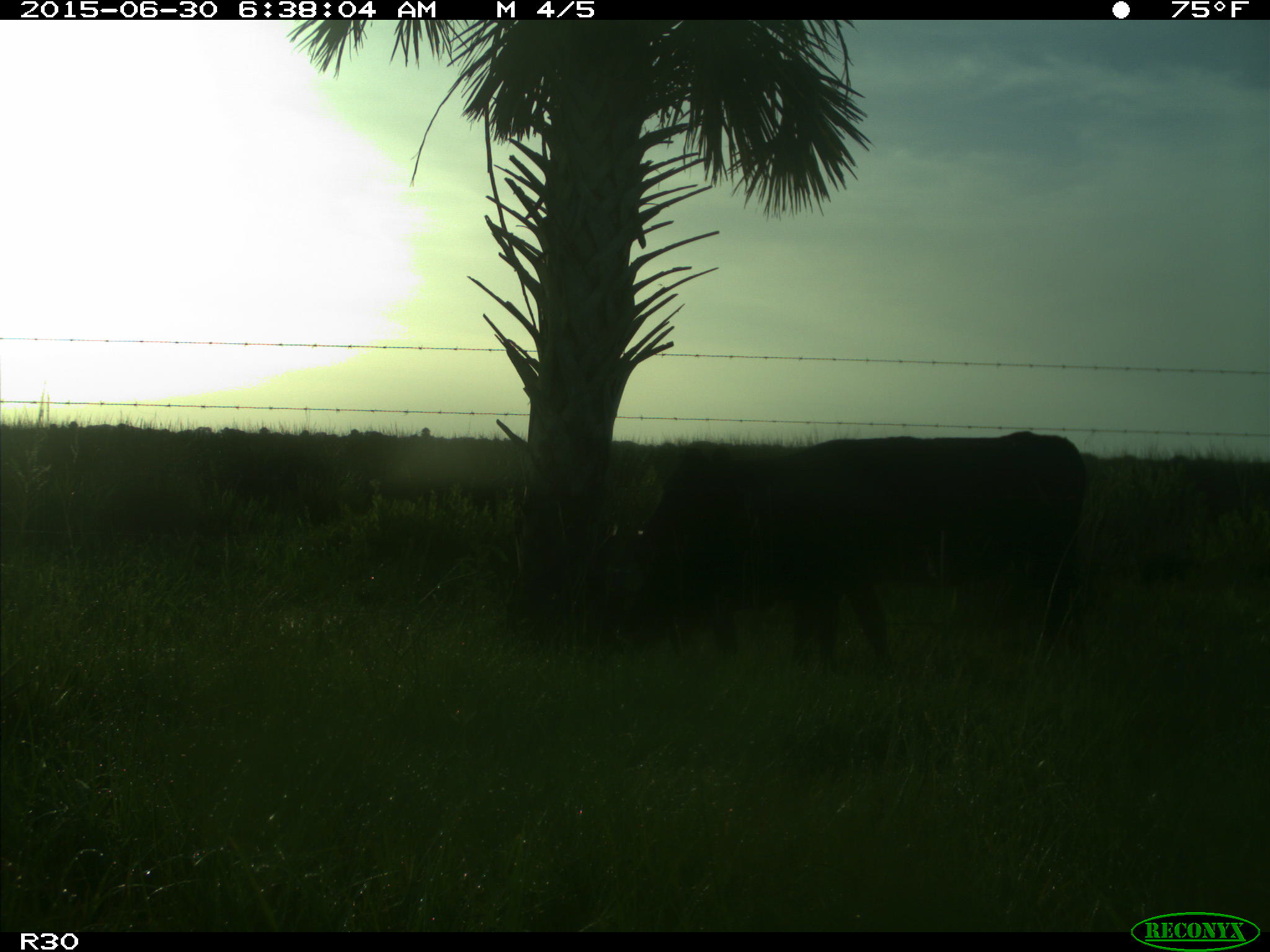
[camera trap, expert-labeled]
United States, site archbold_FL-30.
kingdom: Animalia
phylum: Chordata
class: Mammalia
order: Artiodactyla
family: Bovidae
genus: Bos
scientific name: Bos taurus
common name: domestic cow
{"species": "Bos taurus (domestic cow)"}